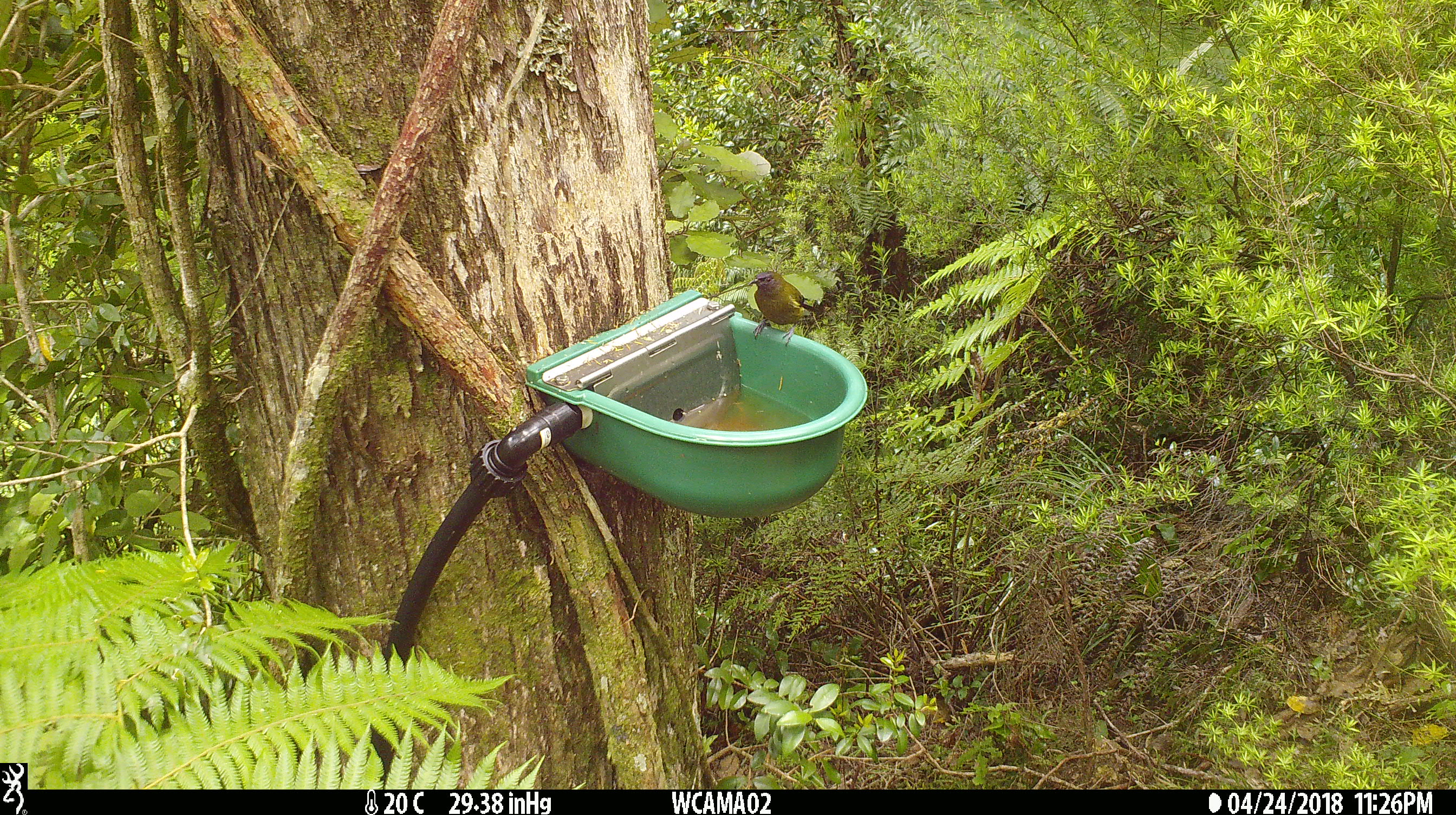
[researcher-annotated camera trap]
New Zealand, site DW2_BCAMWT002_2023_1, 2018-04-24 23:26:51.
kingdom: Animalia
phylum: Chordata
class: Aves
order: Passeriformes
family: Meliphagidae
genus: Anthornis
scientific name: Anthornis melanura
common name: new zealand bellbird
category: bellbird